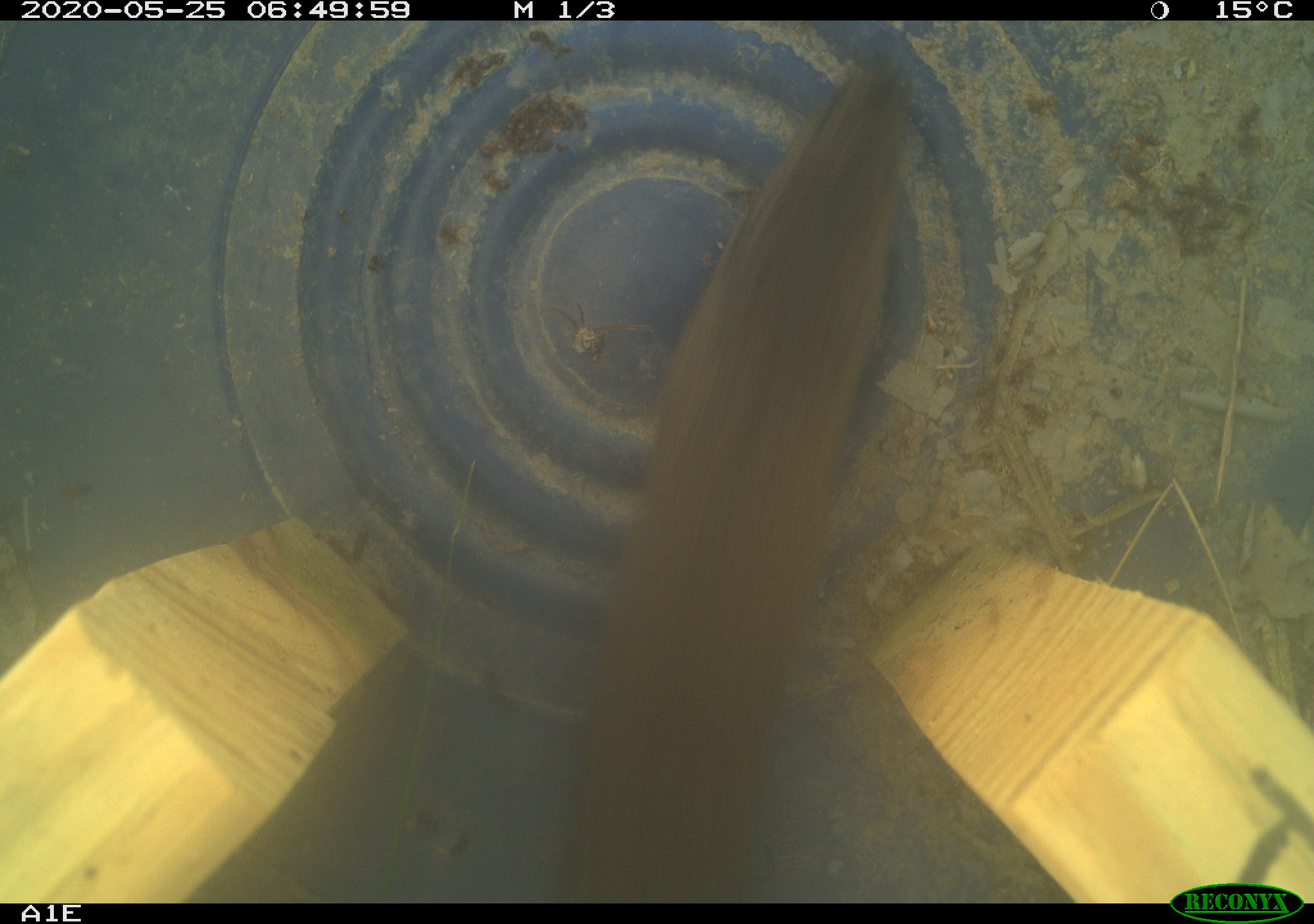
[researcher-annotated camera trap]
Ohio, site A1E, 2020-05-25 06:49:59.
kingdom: Animalia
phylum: Chordata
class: Mammalia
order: Rodentia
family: Cricetidae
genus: Microtus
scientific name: Microtus pennsylvanicus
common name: meadow vole